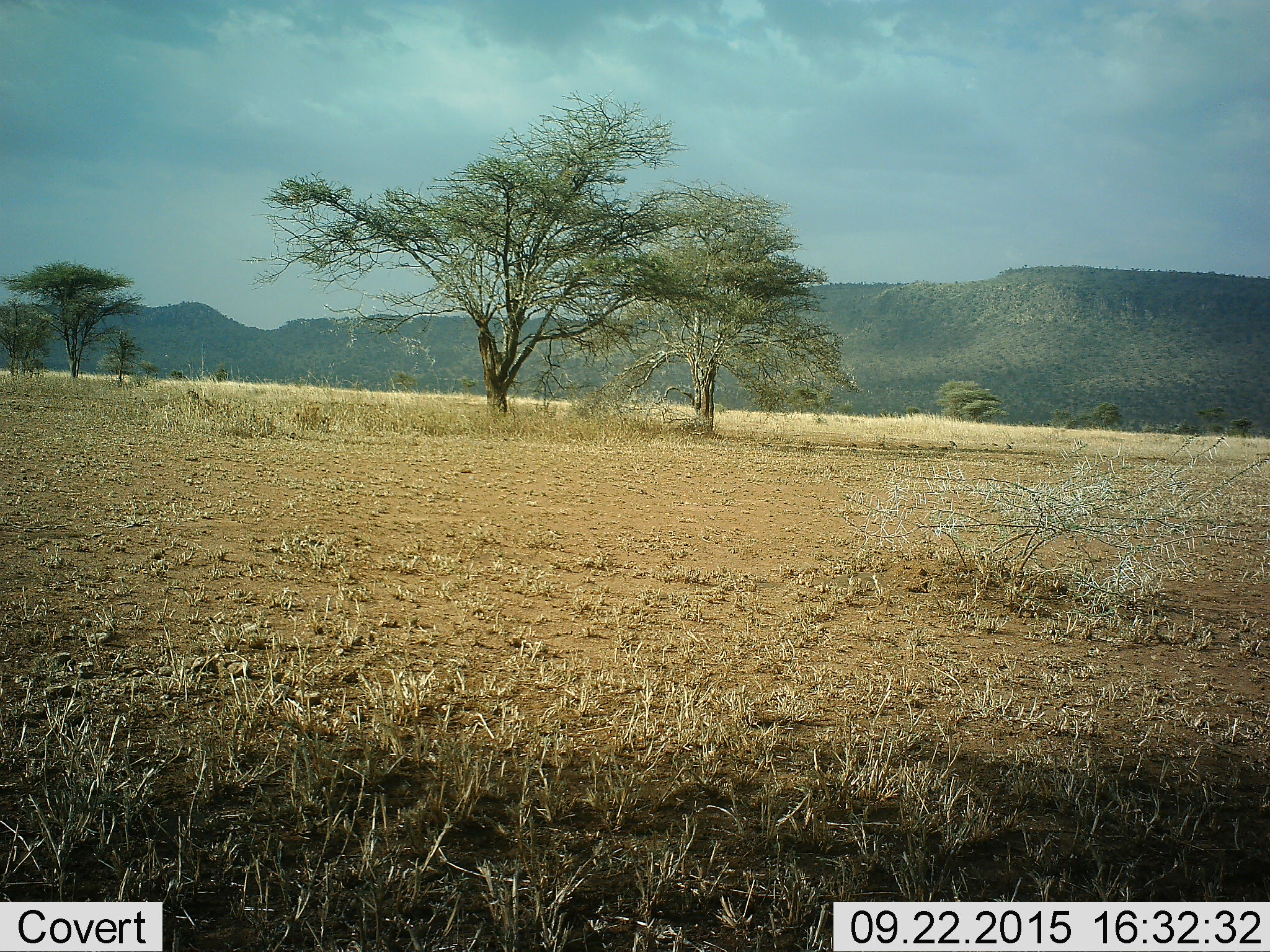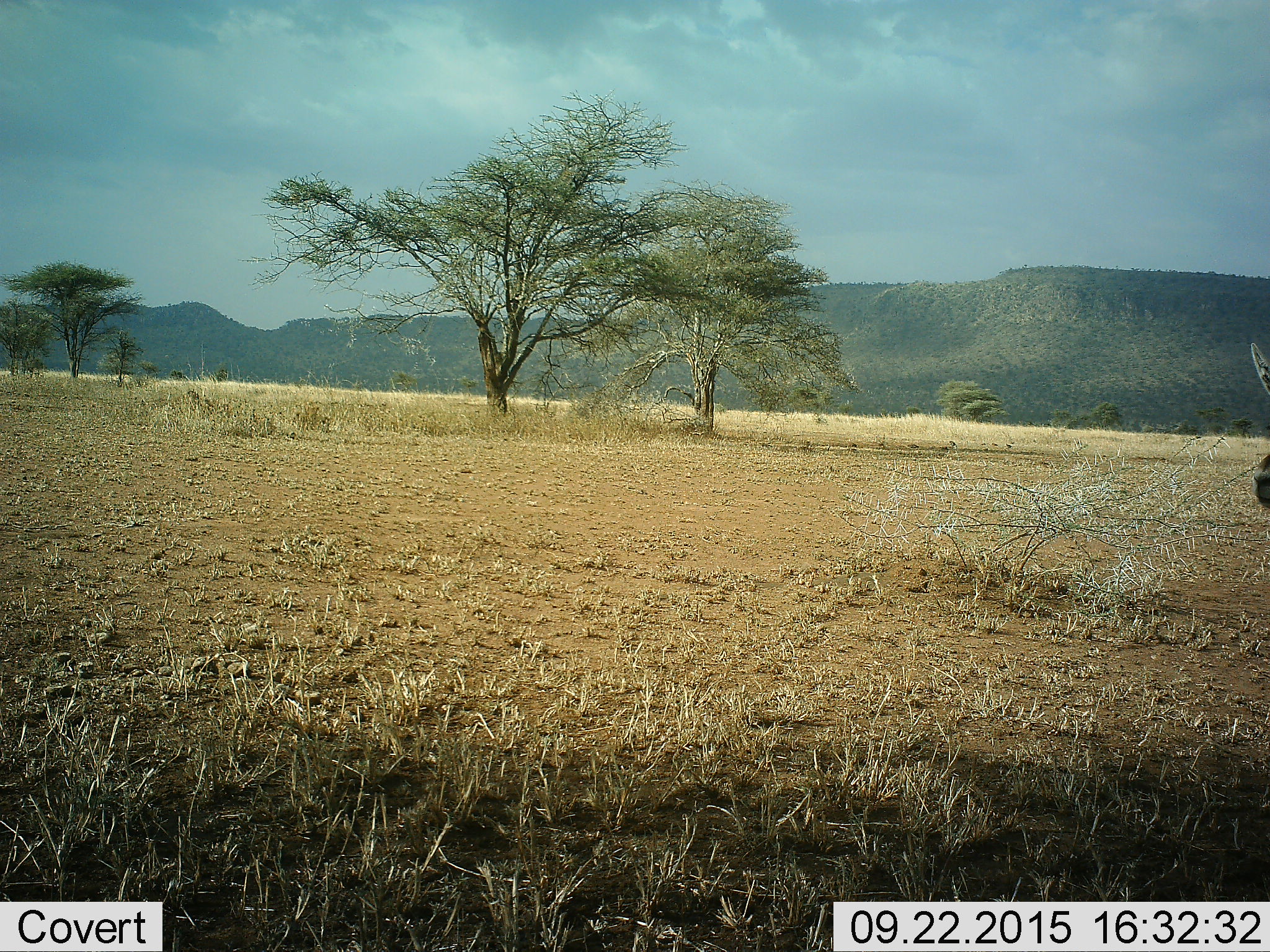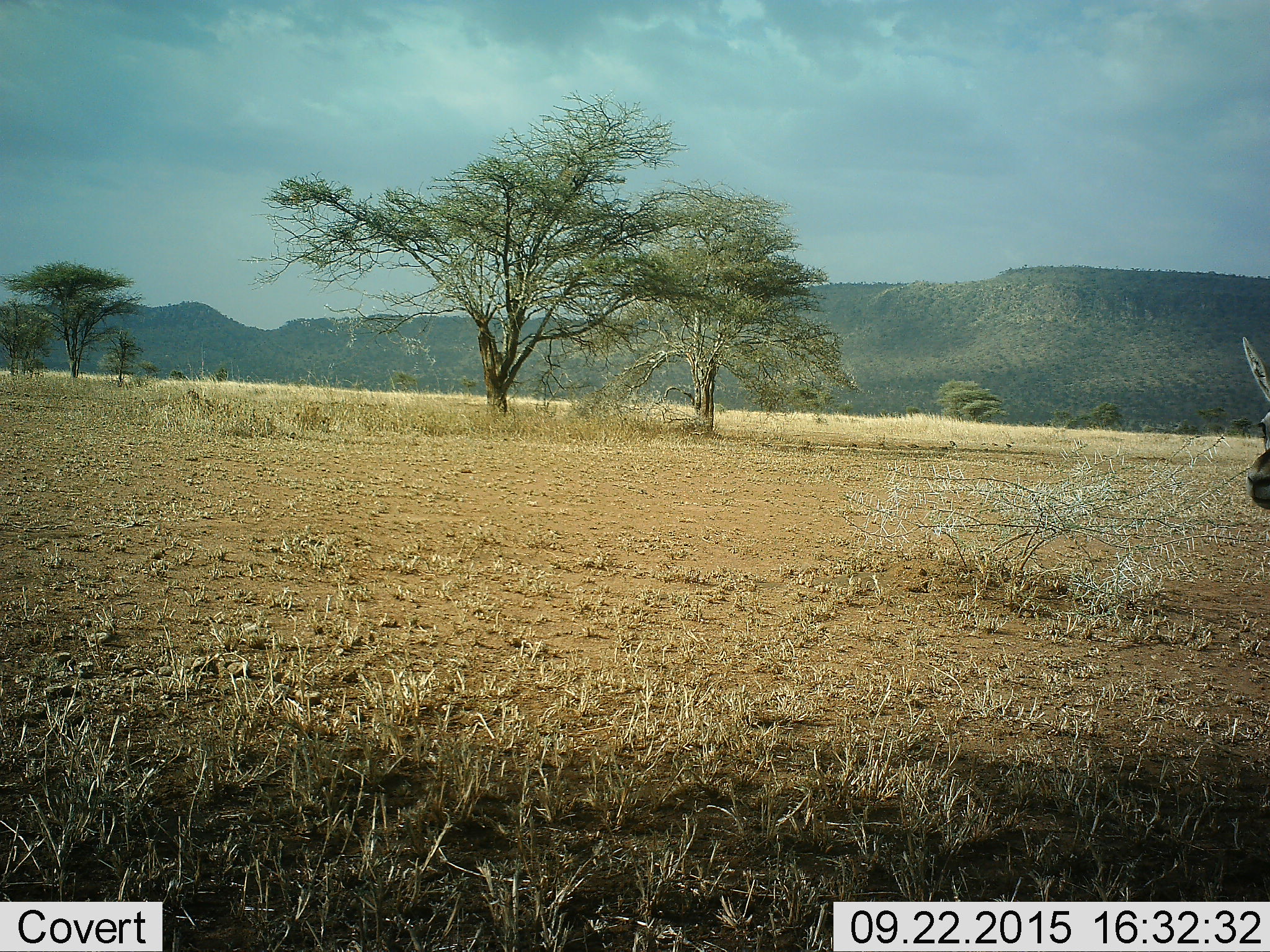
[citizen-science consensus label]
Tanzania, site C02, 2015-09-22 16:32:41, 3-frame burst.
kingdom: Animalia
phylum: Chordata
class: Mammalia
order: Artiodactyla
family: Bovidae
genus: Eudorcas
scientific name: Eudorcas thomsonii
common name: thomson's gazelle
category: gazellethomsons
Gazellethomsons (thomson's gazelle) (Eudorcas thomsonii), count 1. Behavior (volunteer vote fractions): standing 22%, resting 0%, moving 78%, interacting 0%. Young present (vote fraction): 0%. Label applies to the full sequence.